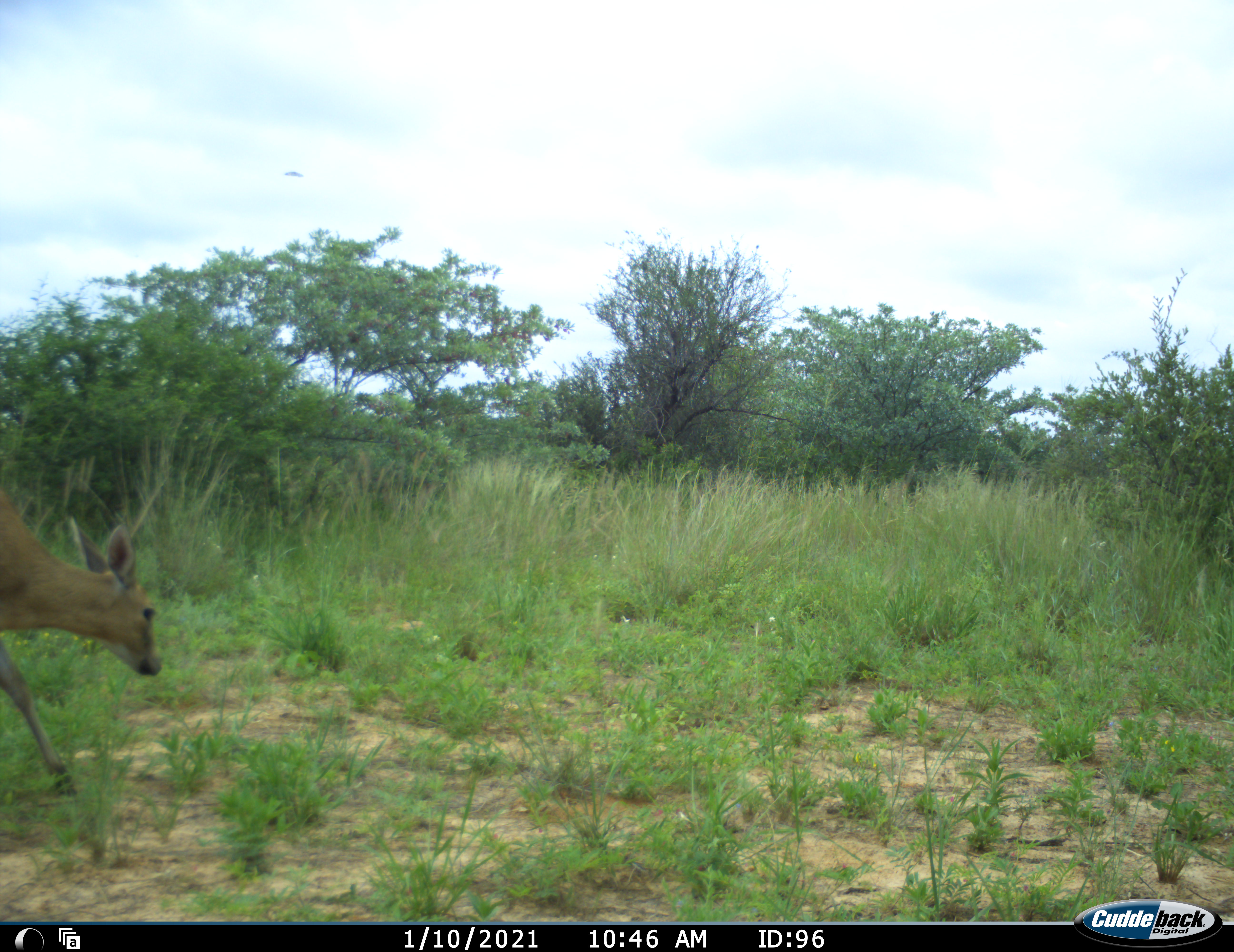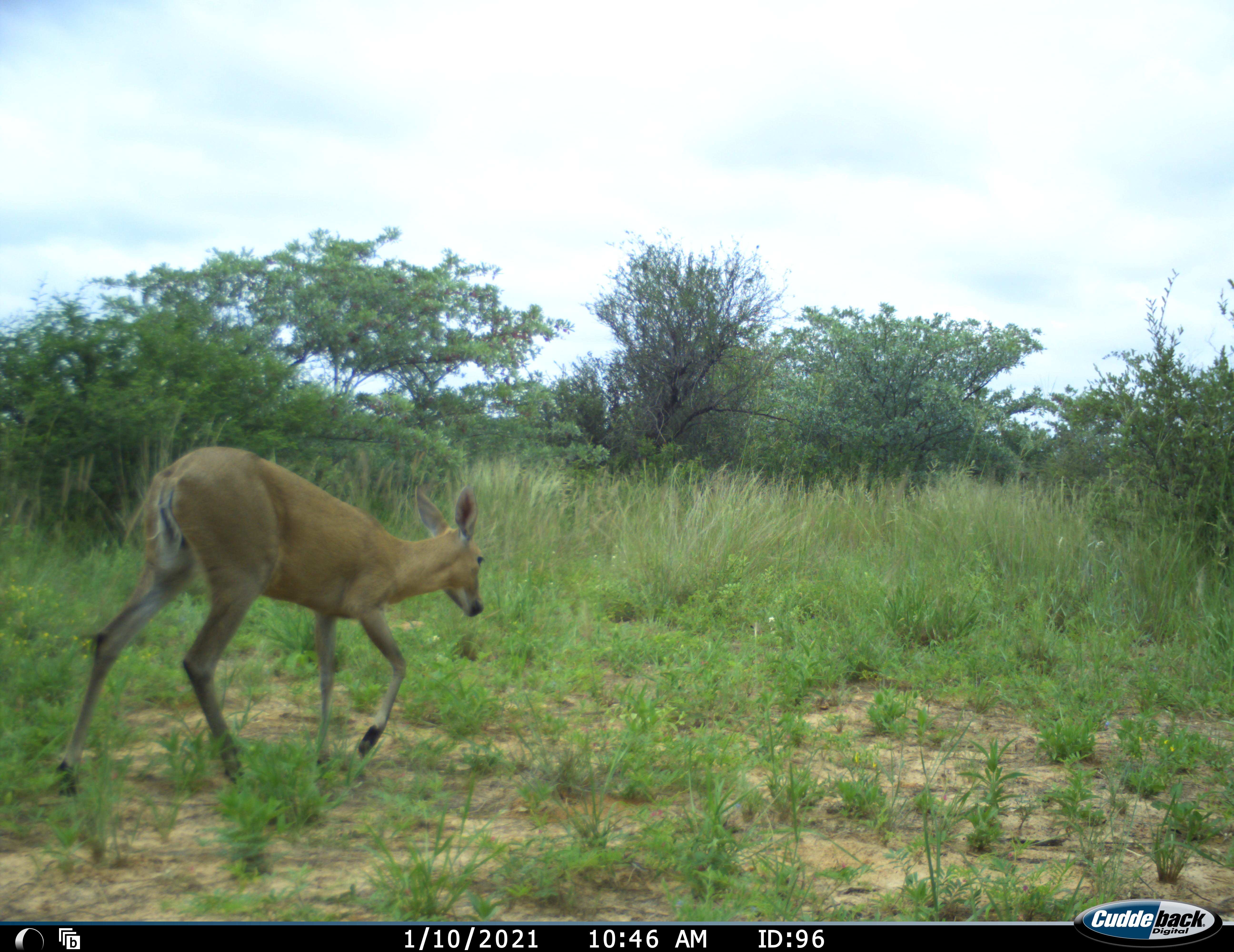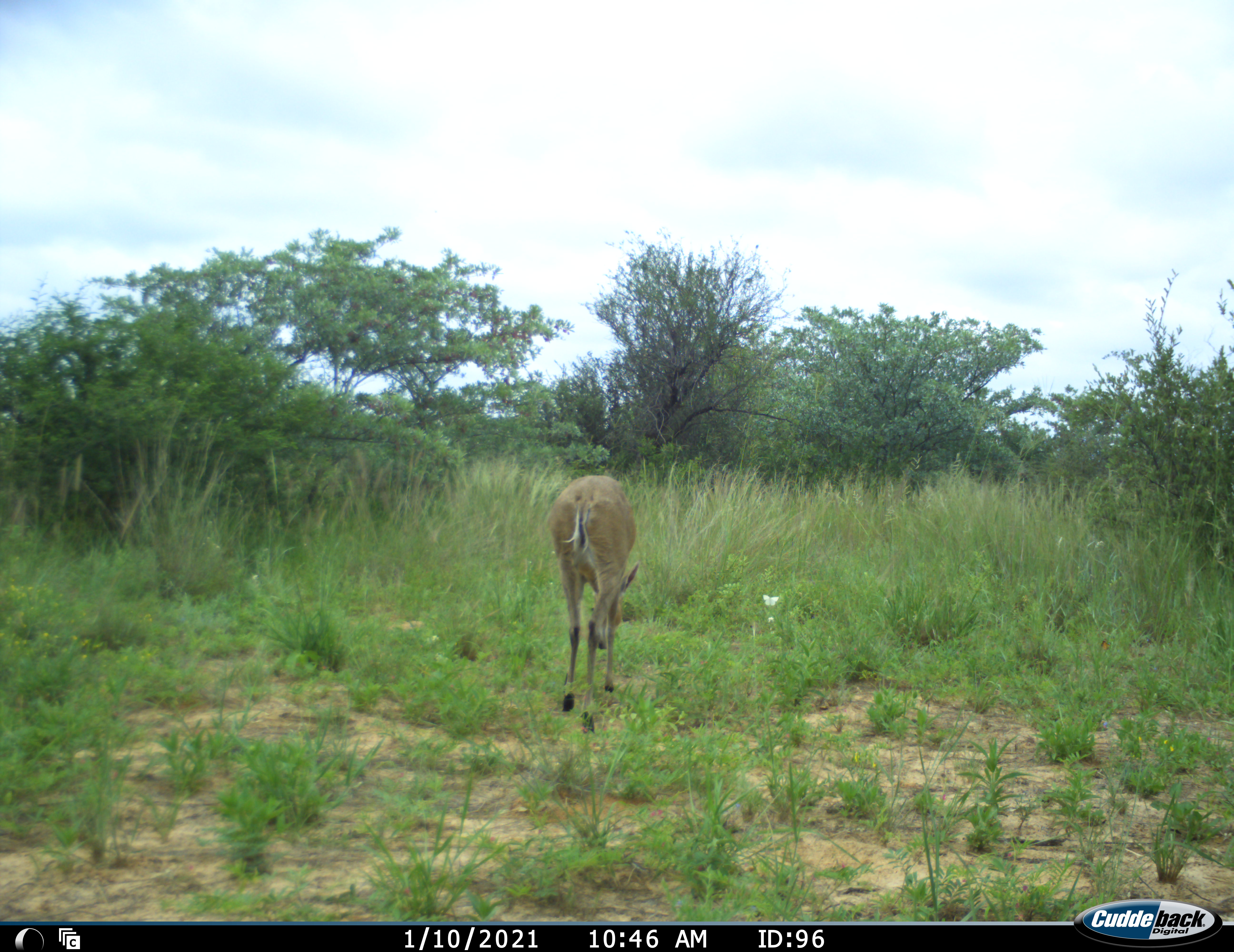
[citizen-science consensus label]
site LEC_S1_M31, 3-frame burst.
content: unidentified animal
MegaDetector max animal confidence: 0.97